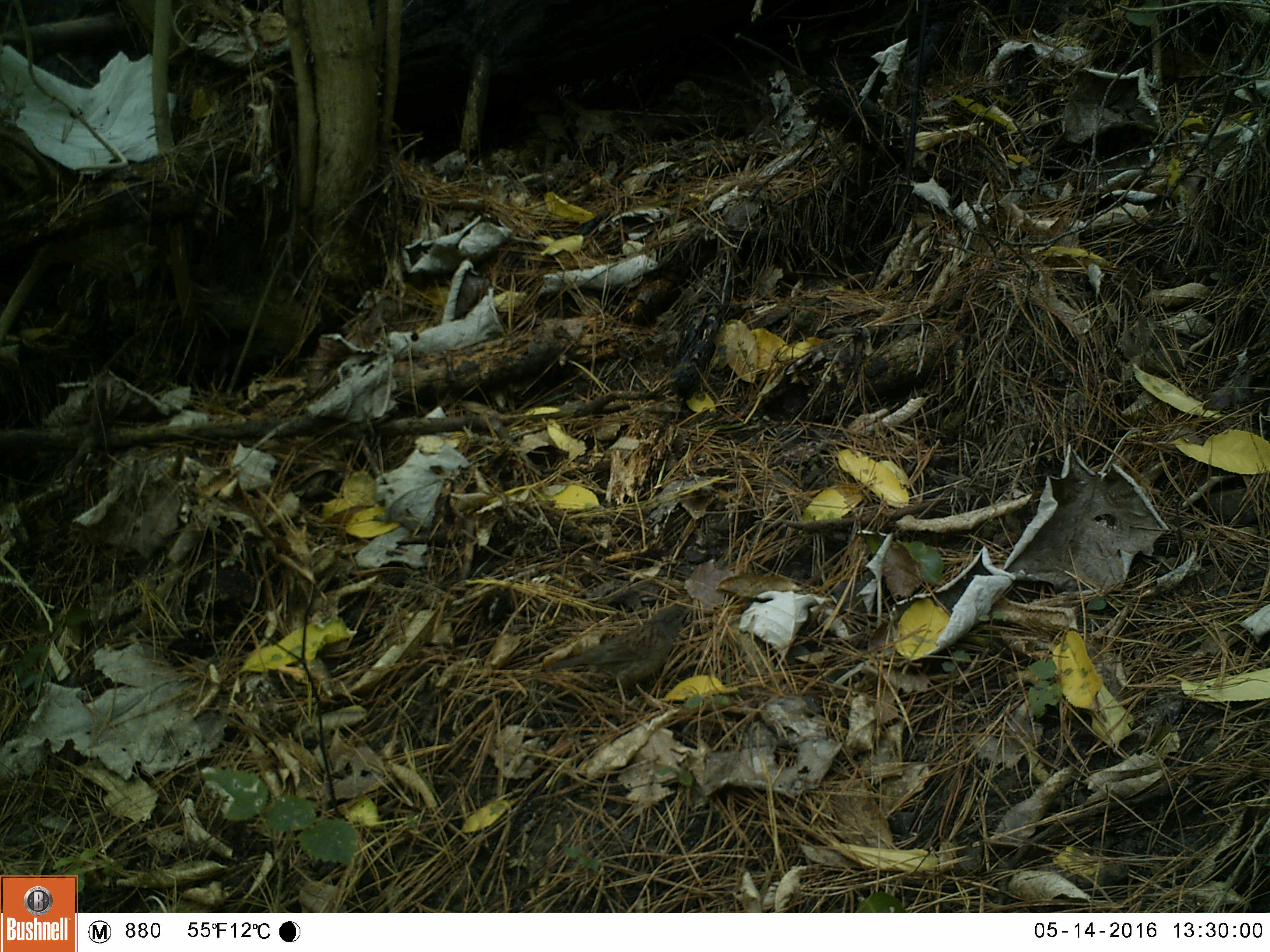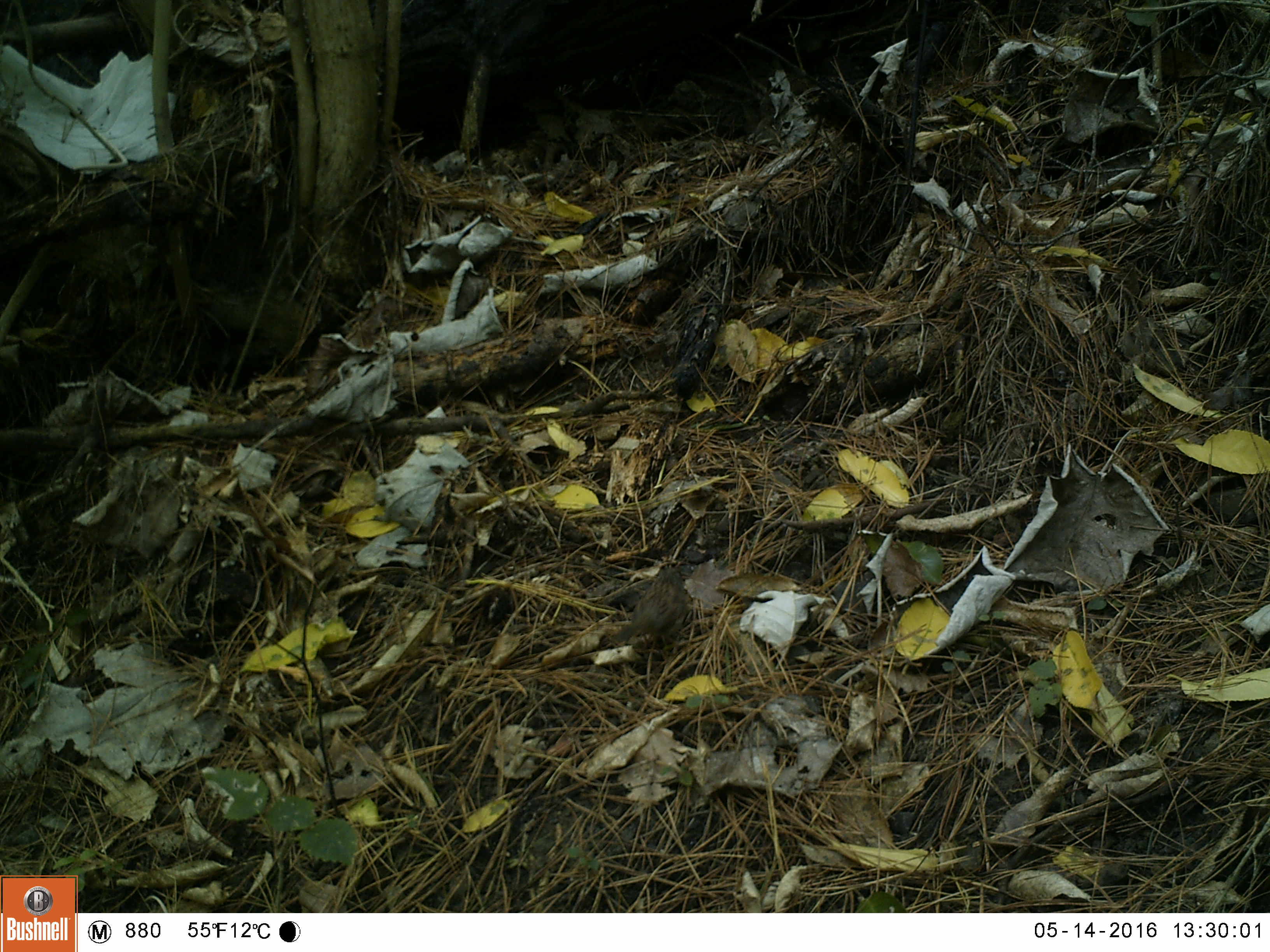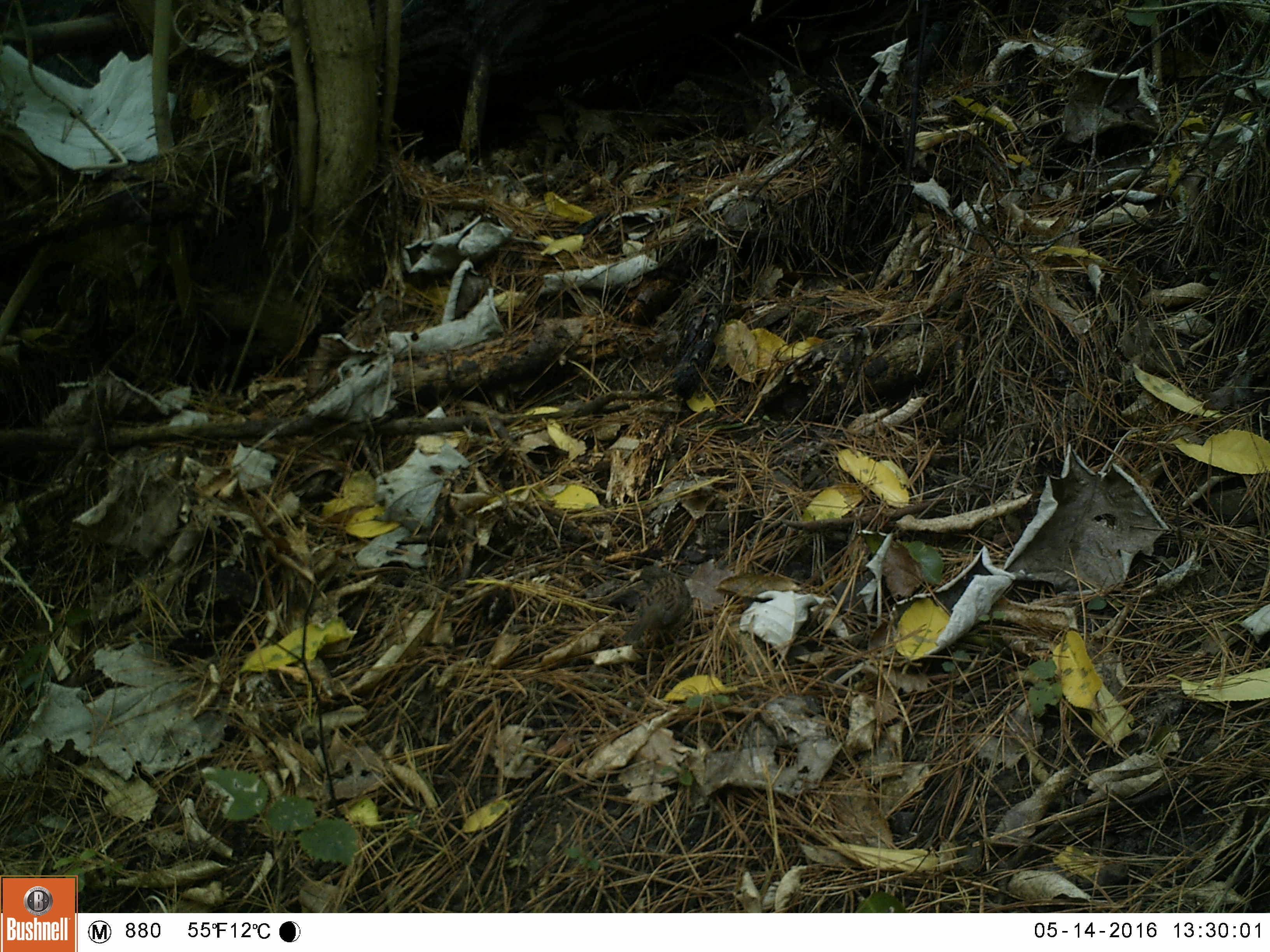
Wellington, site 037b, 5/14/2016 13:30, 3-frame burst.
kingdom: Animalia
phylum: Chordata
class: Aves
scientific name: Aves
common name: bird